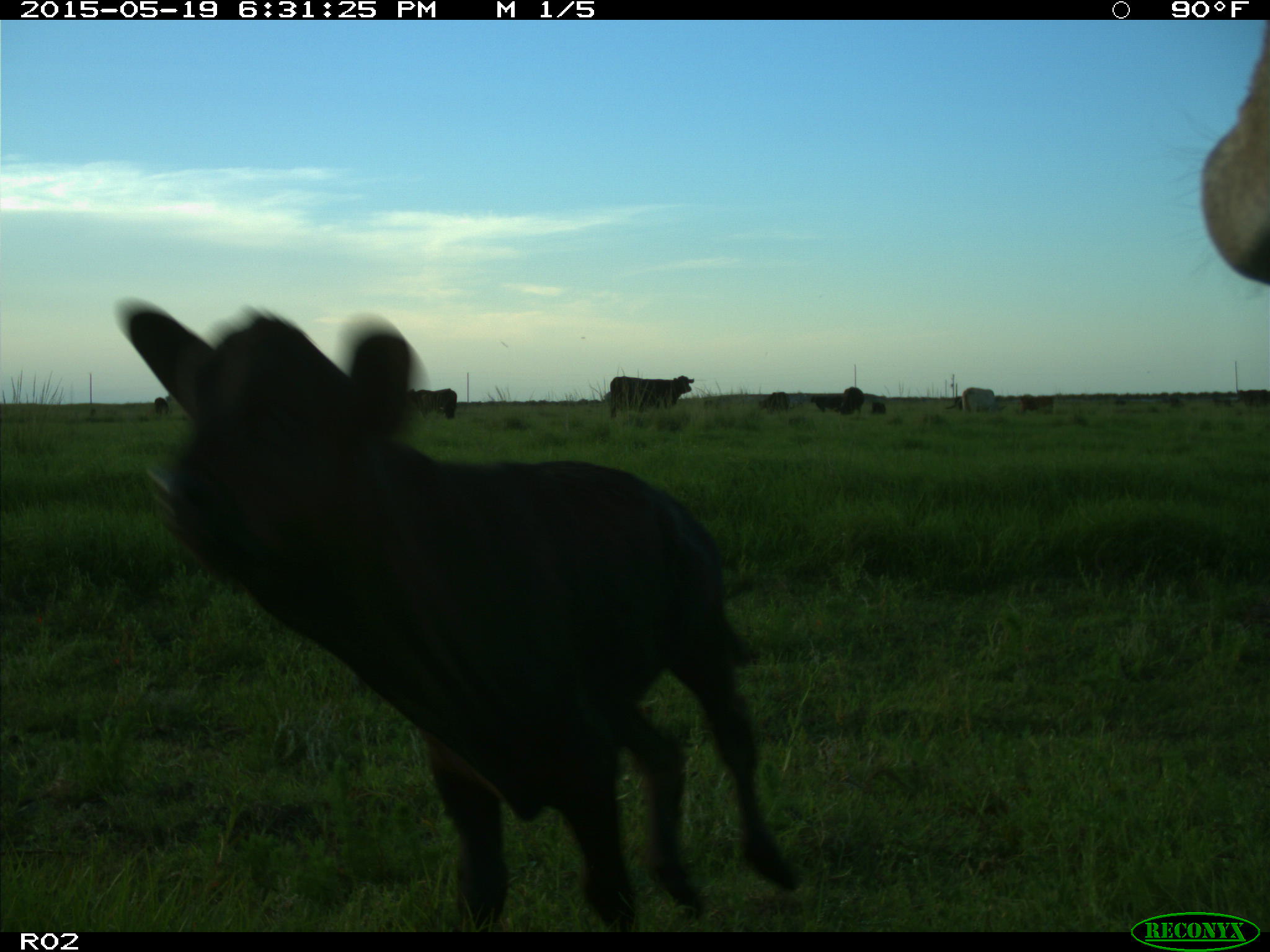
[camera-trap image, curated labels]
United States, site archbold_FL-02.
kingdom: Animalia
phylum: Chordata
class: Mammalia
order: Artiodactyla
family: Bovidae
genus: Bos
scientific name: Bos taurus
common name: domestic cow